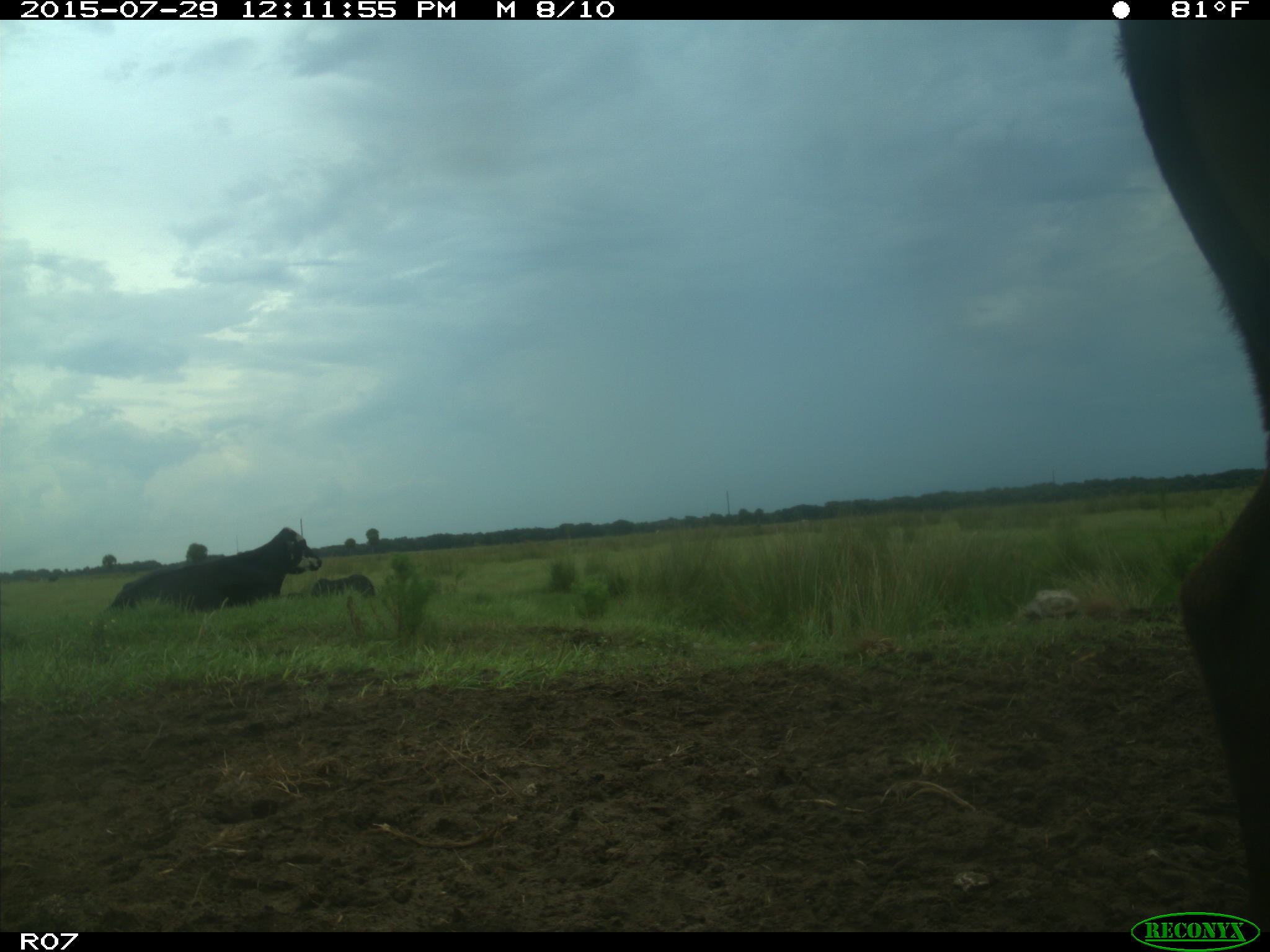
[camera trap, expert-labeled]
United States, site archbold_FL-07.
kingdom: Animalia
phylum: Chordata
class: Mammalia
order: Artiodactyla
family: Bovidae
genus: Bos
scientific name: Bos taurus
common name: domestic cow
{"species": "Bos taurus (domestic cow)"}